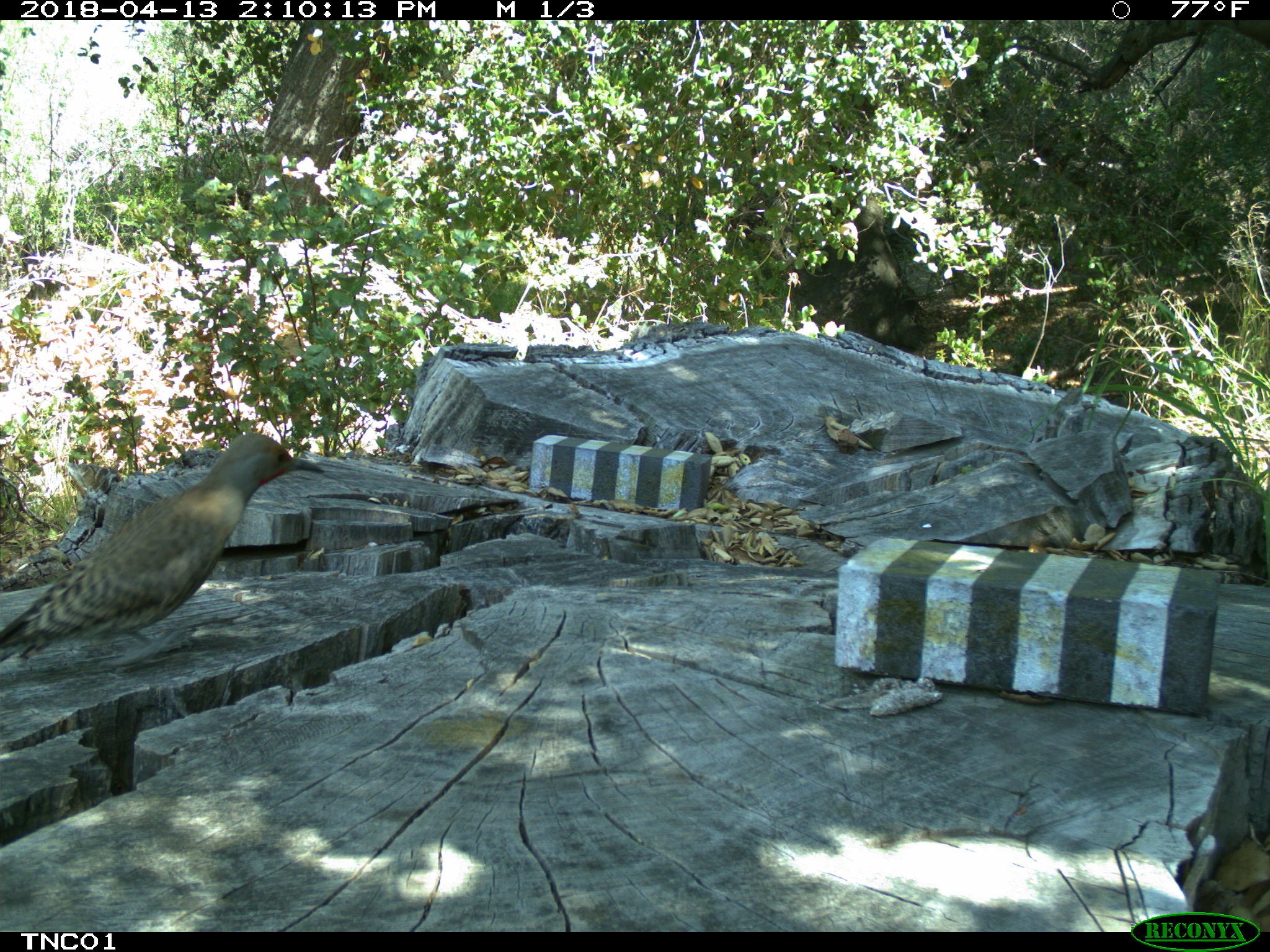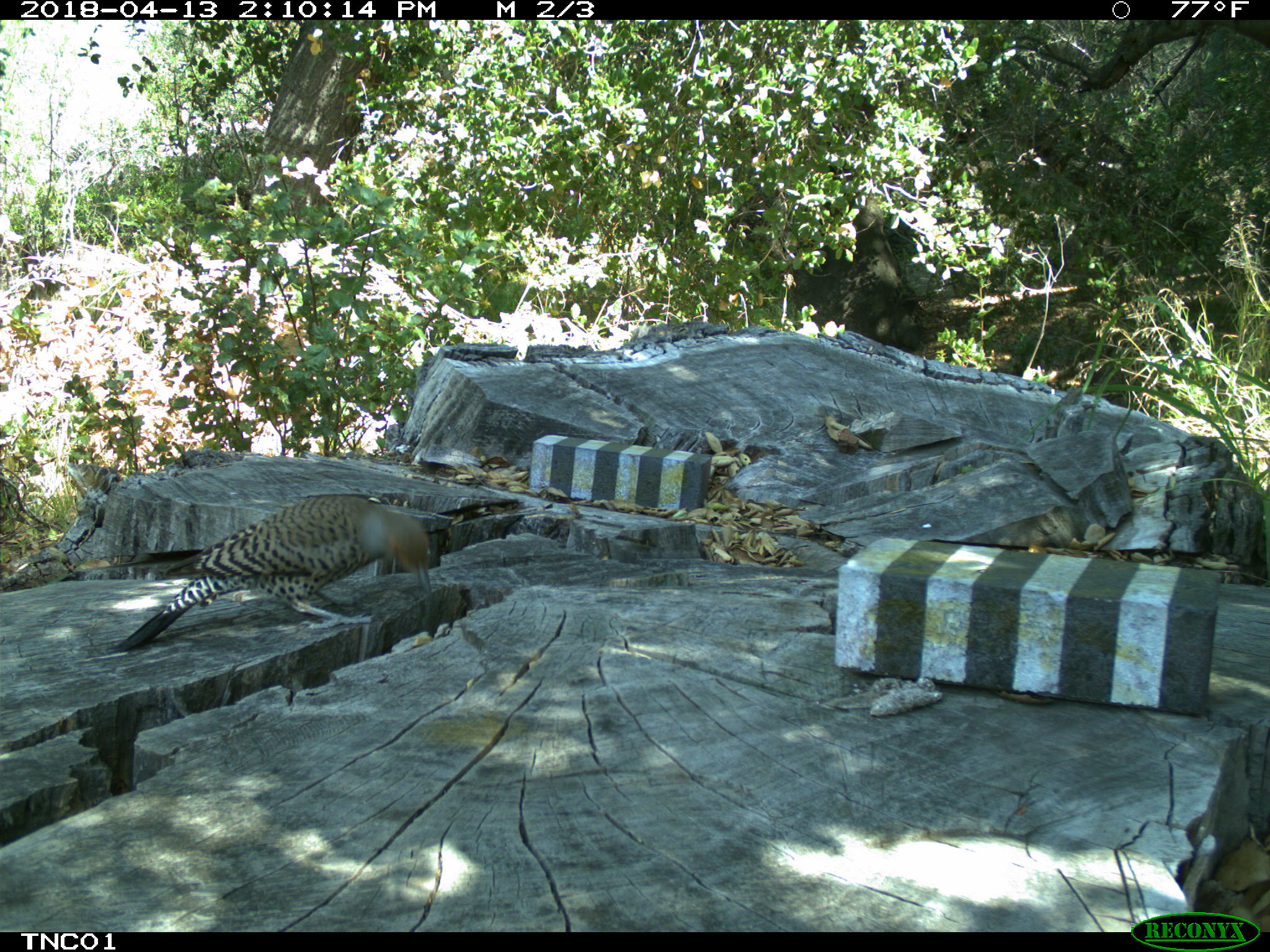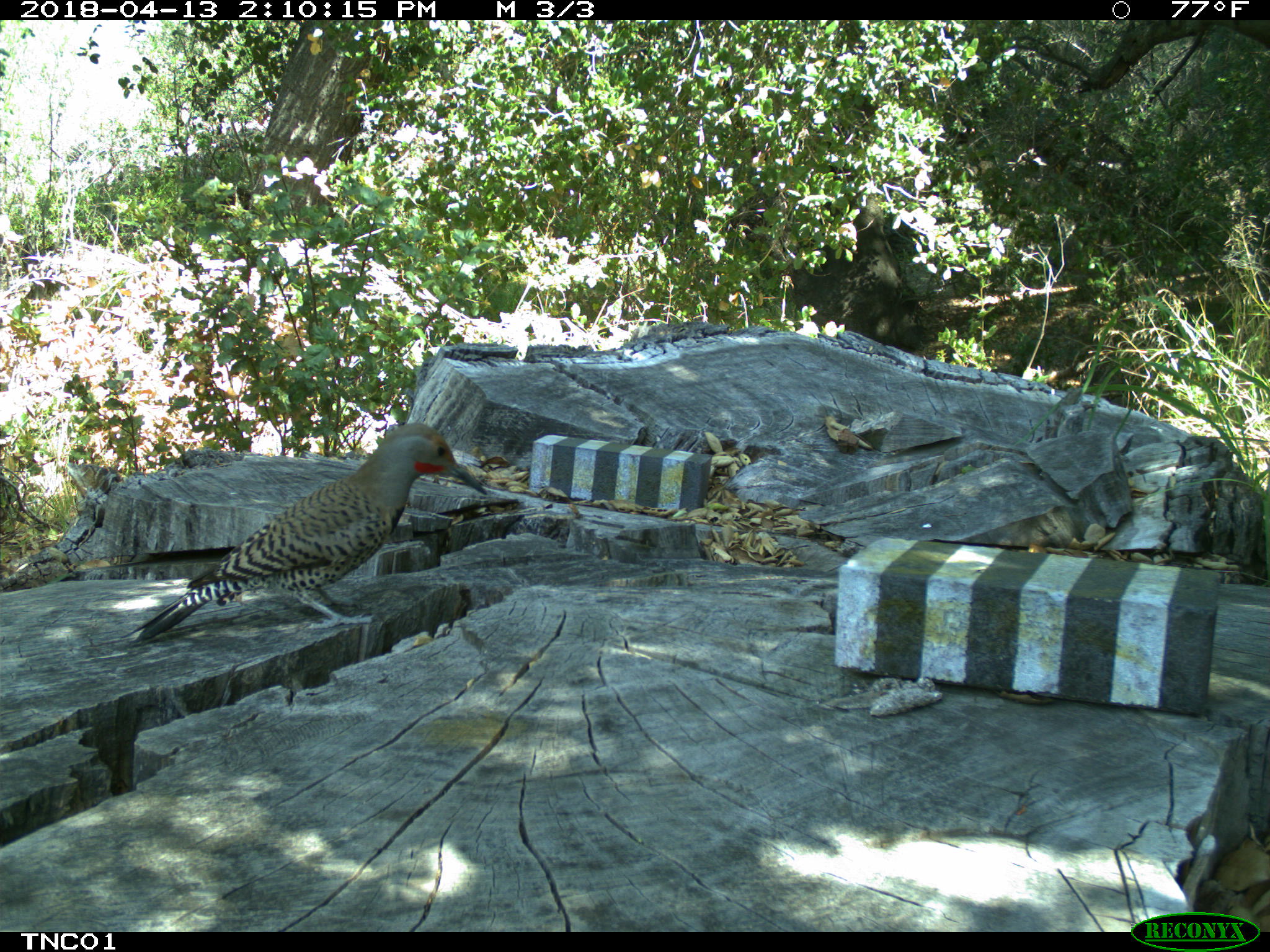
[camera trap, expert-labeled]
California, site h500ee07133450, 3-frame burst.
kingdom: Animalia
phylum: Chordata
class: Aves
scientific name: Aves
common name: bird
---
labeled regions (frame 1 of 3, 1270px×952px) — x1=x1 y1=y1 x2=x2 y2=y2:
bird: x1=0 y1=430 x2=324 y2=662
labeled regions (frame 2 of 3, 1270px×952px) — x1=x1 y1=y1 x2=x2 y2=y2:
bird: x1=110 y1=494 x2=432 y2=651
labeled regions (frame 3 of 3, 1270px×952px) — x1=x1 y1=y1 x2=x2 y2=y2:
bird: x1=118 y1=423 x2=489 y2=647